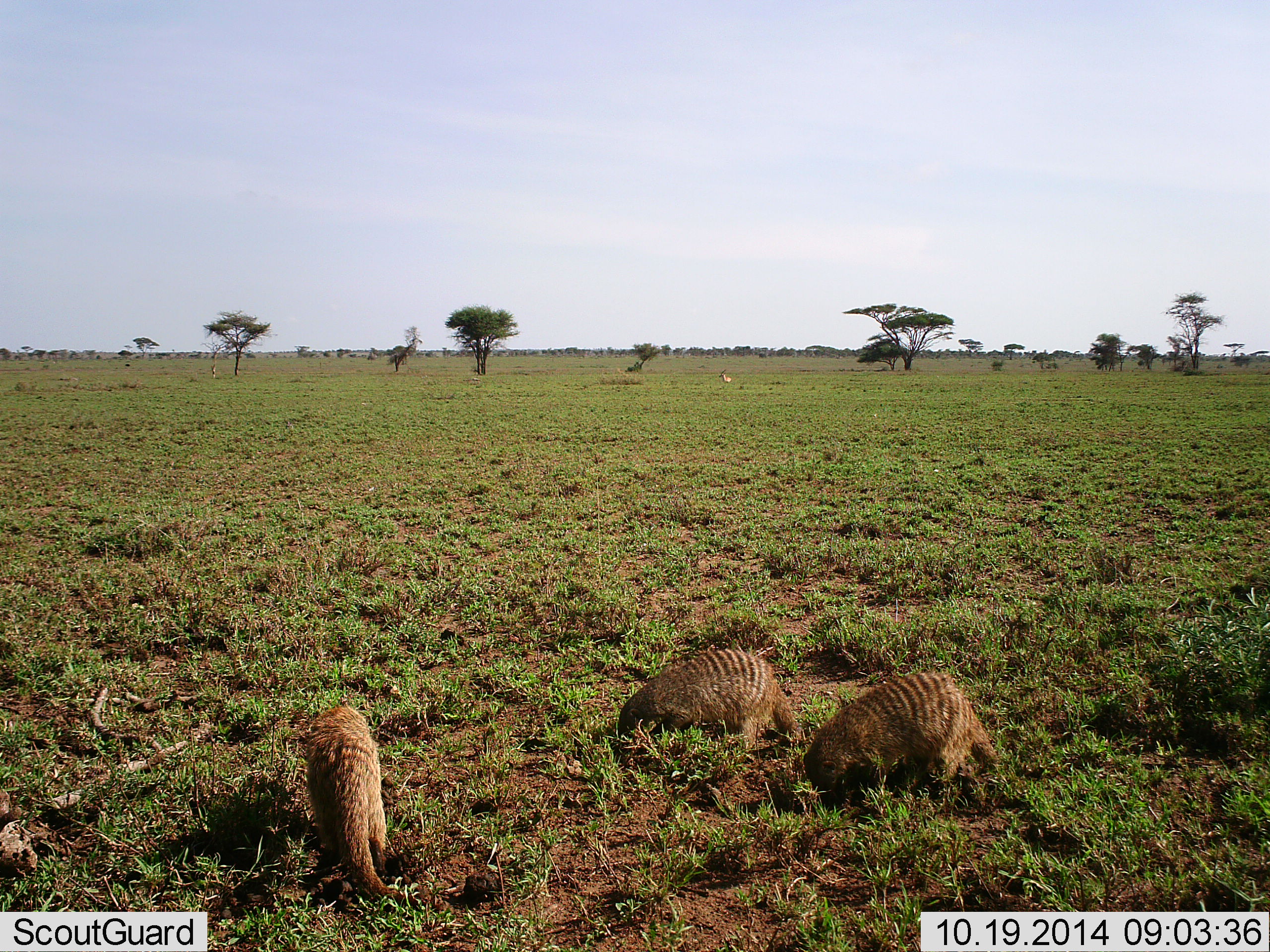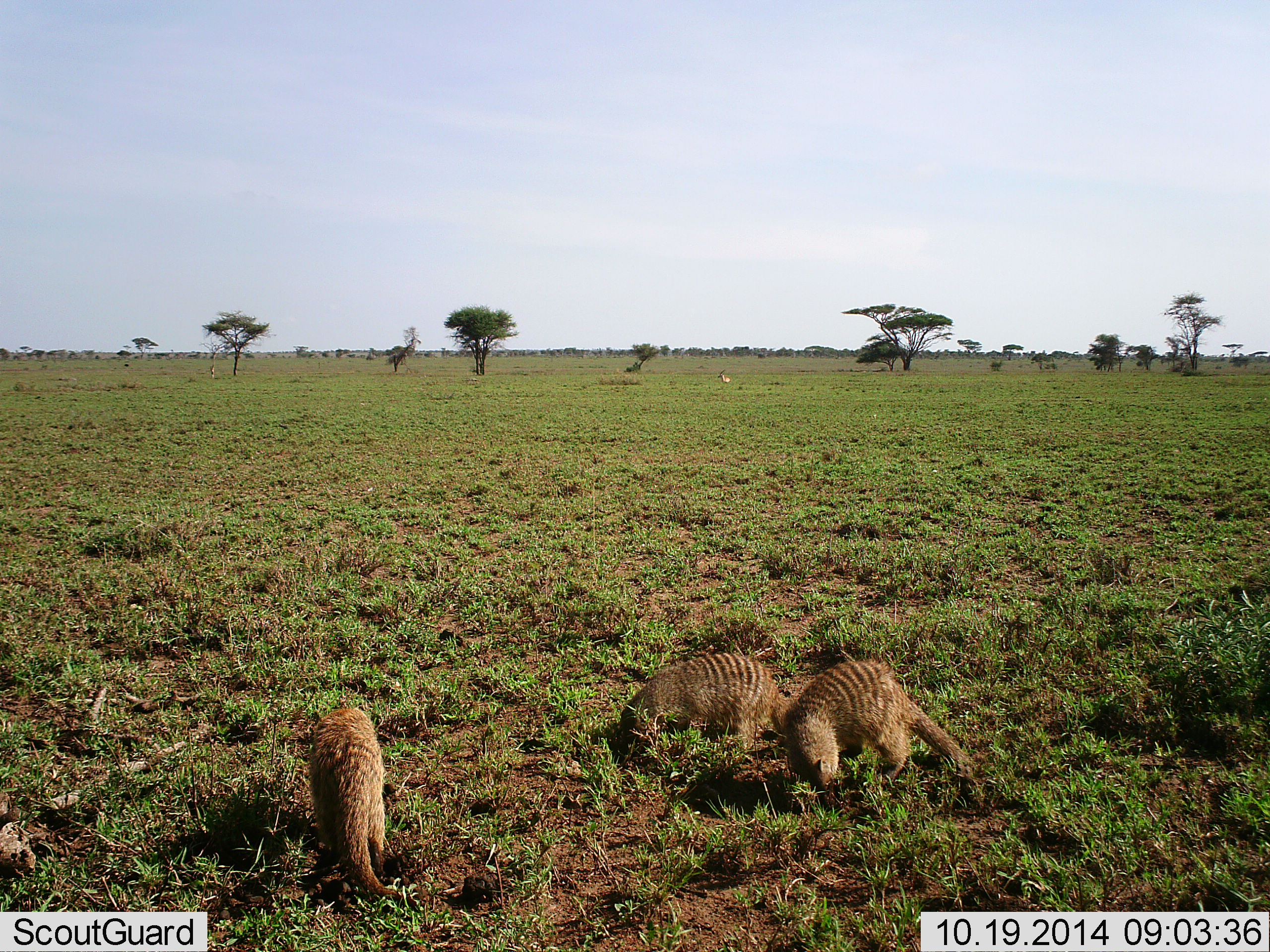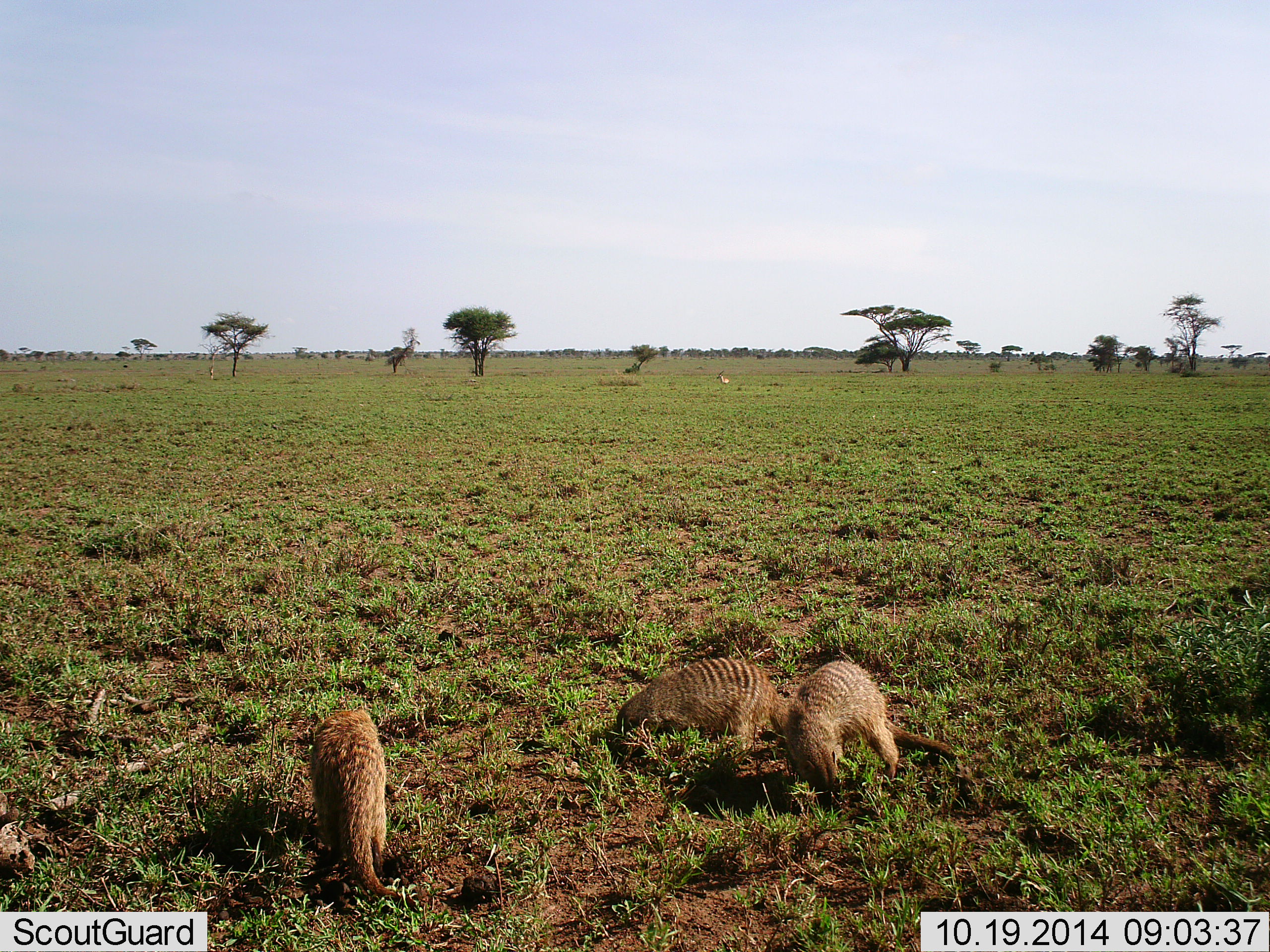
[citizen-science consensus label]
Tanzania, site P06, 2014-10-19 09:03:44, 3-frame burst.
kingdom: Animalia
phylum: Chordata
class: Mammalia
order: Carnivora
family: Herpestidae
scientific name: Herpestidae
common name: mongoose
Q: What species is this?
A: Mongoose (Herpestidae).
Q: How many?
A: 3.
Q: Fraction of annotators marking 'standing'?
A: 31%.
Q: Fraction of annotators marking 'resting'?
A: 8%.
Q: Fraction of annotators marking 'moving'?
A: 15%.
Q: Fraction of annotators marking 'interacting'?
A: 0%.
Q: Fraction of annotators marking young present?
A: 0%.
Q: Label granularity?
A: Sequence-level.